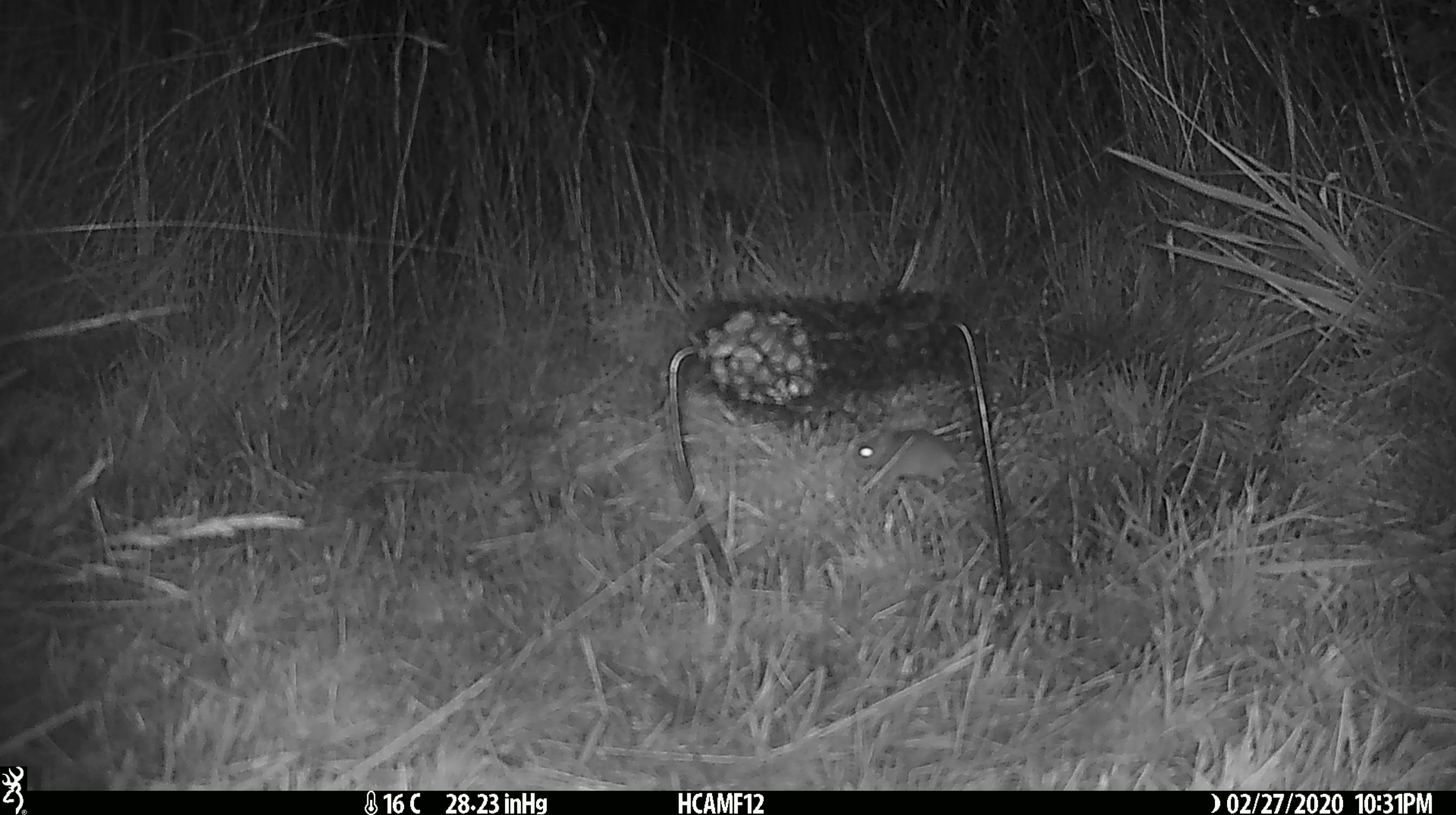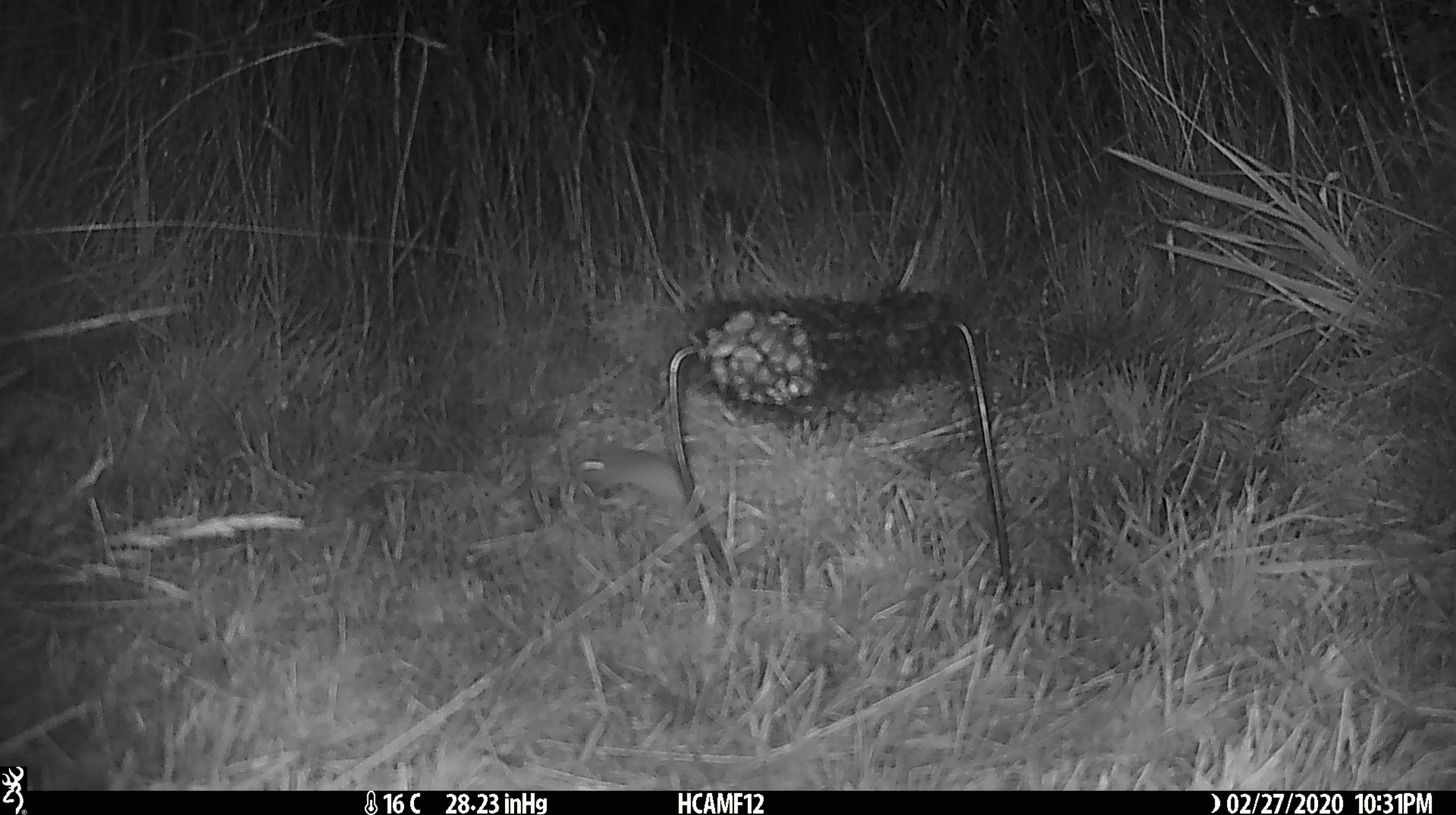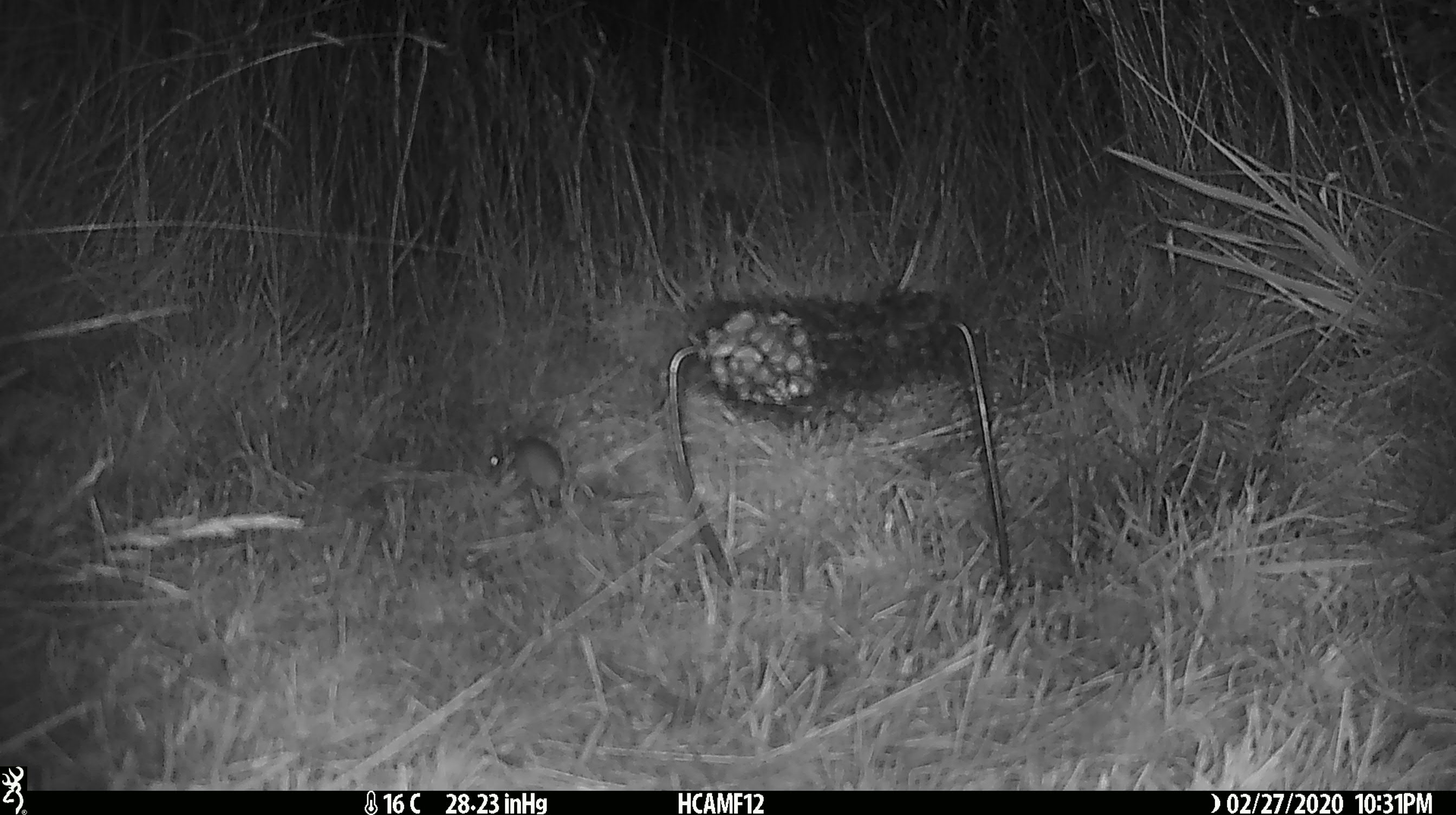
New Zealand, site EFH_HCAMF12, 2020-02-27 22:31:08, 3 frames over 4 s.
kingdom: Animalia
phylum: Chordata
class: Mammalia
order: Rodentia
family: Muridae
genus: Mus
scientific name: Mus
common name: mouse